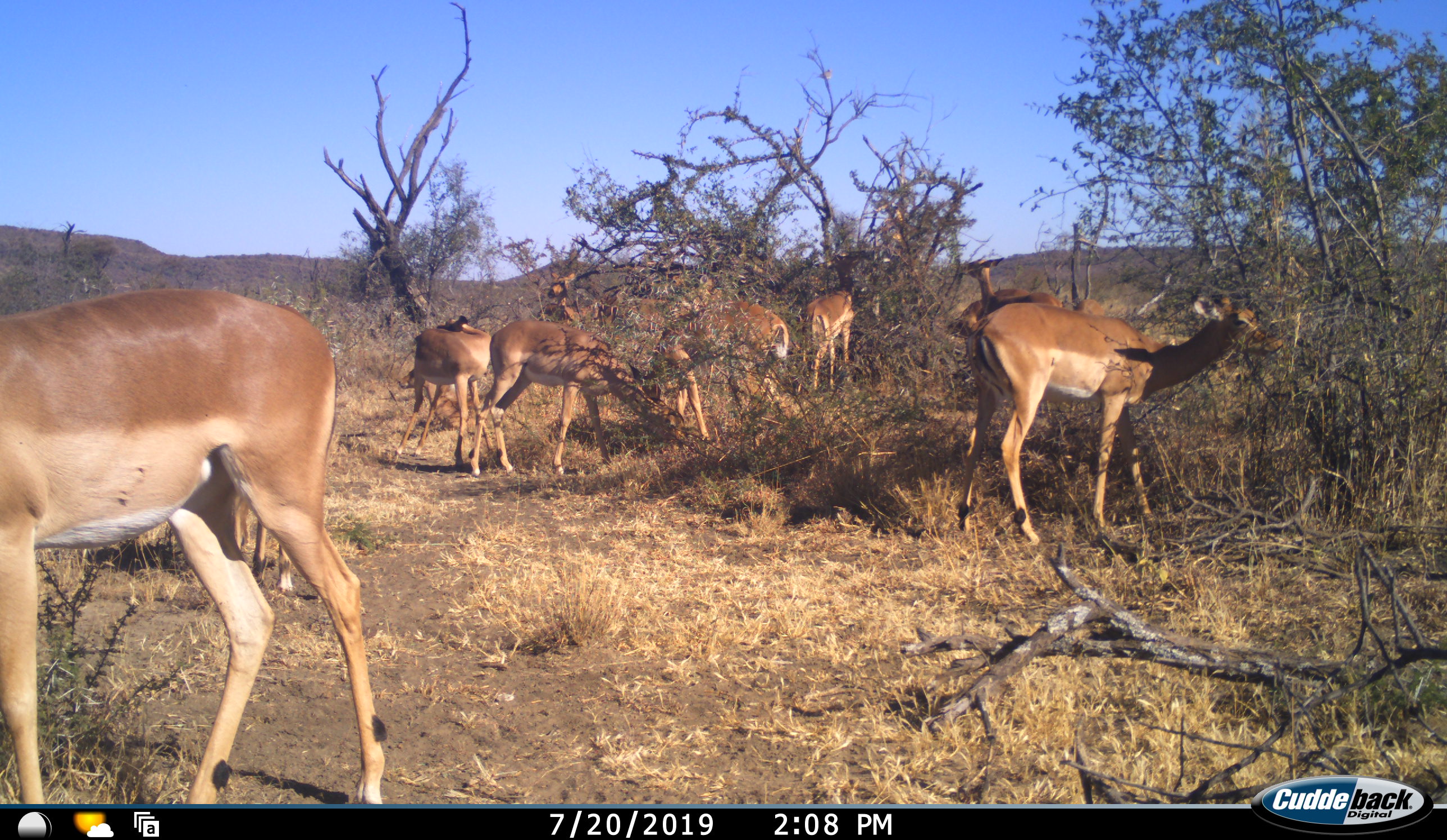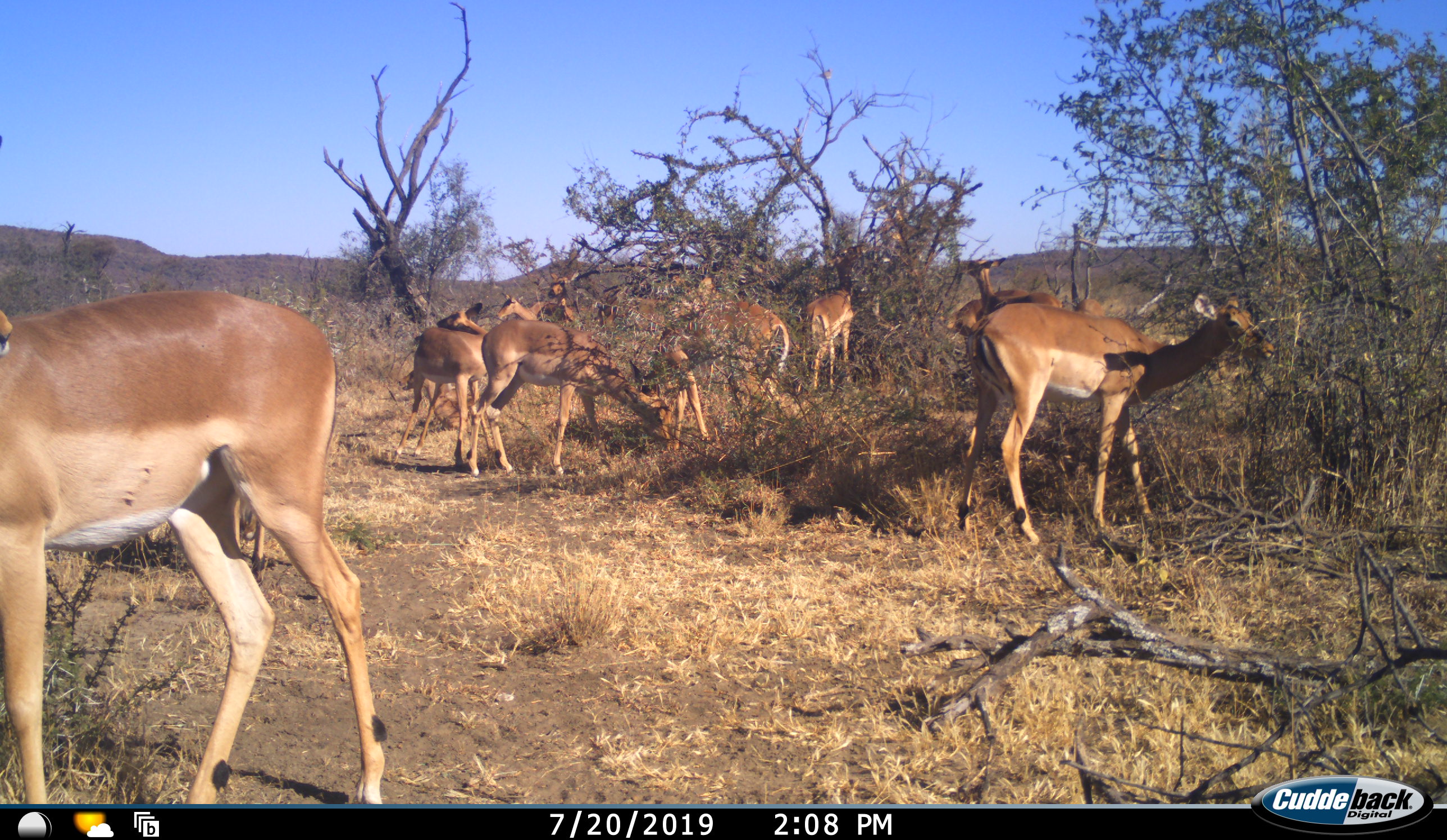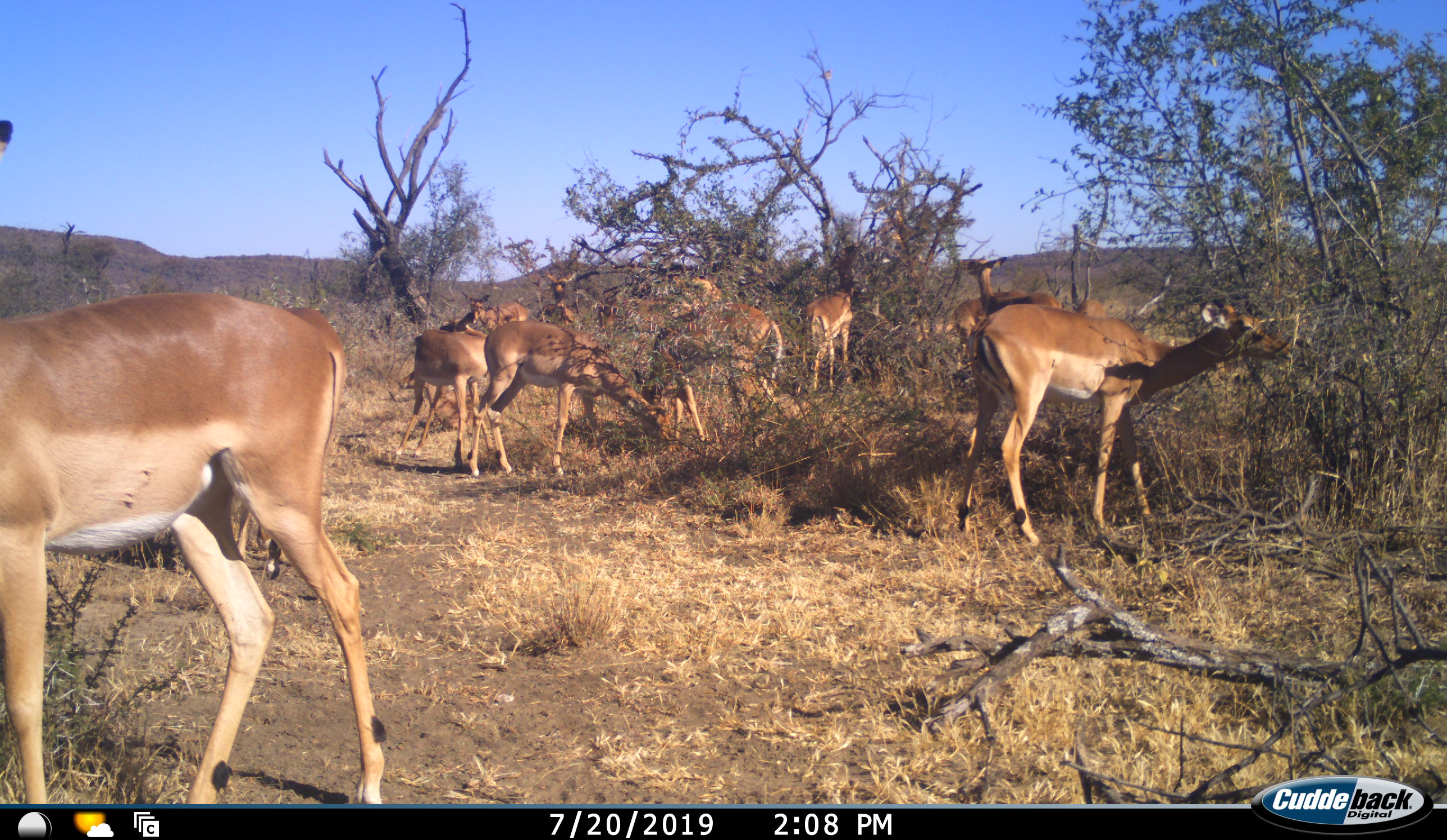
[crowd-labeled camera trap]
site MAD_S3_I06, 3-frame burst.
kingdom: Animalia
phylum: Chordata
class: Mammalia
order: Artiodactyla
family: Bovidae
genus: Aepyceros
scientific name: Aepyceros melampus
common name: impala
Impala (Aepyceros melampus), count 11-50. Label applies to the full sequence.